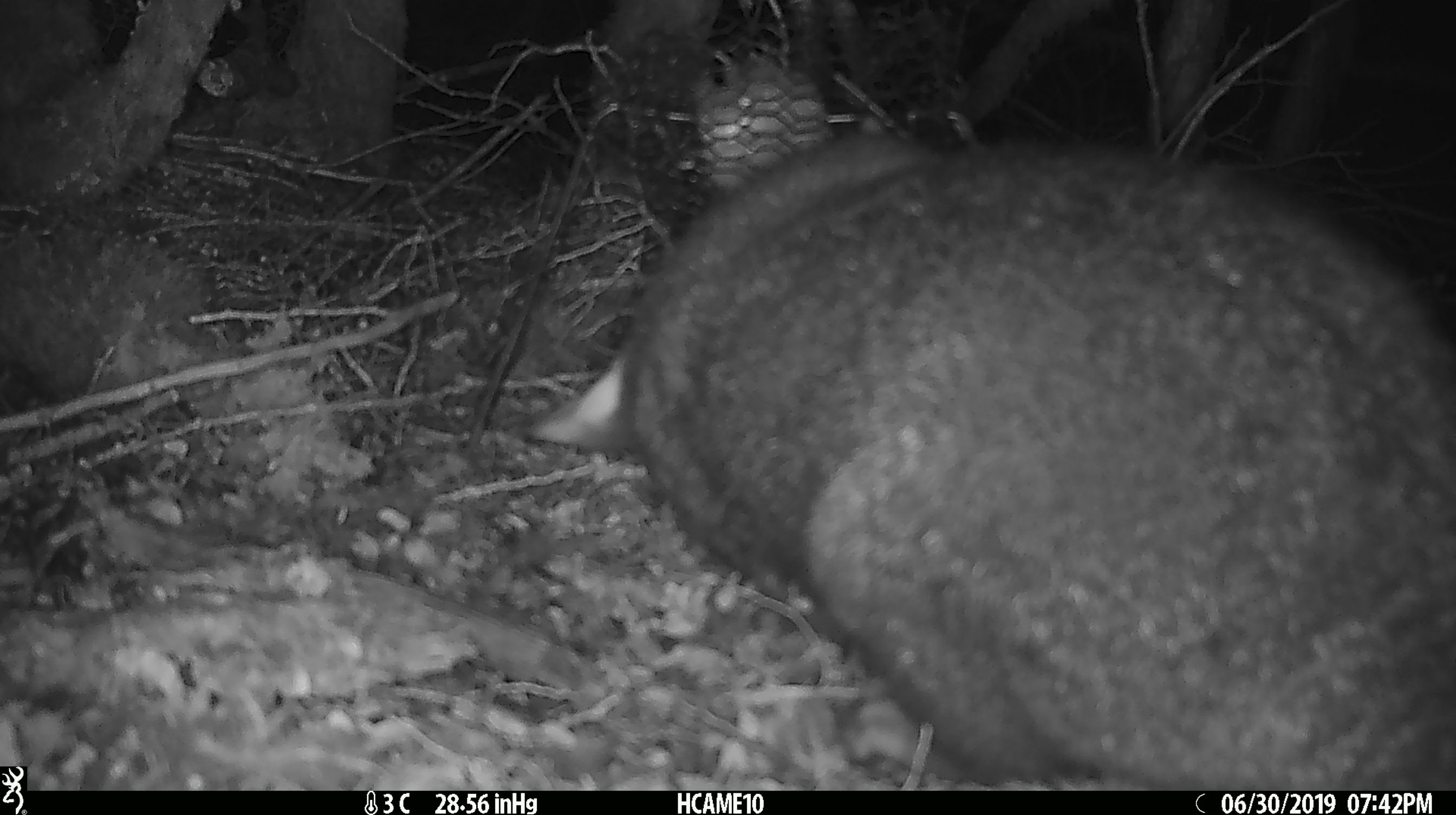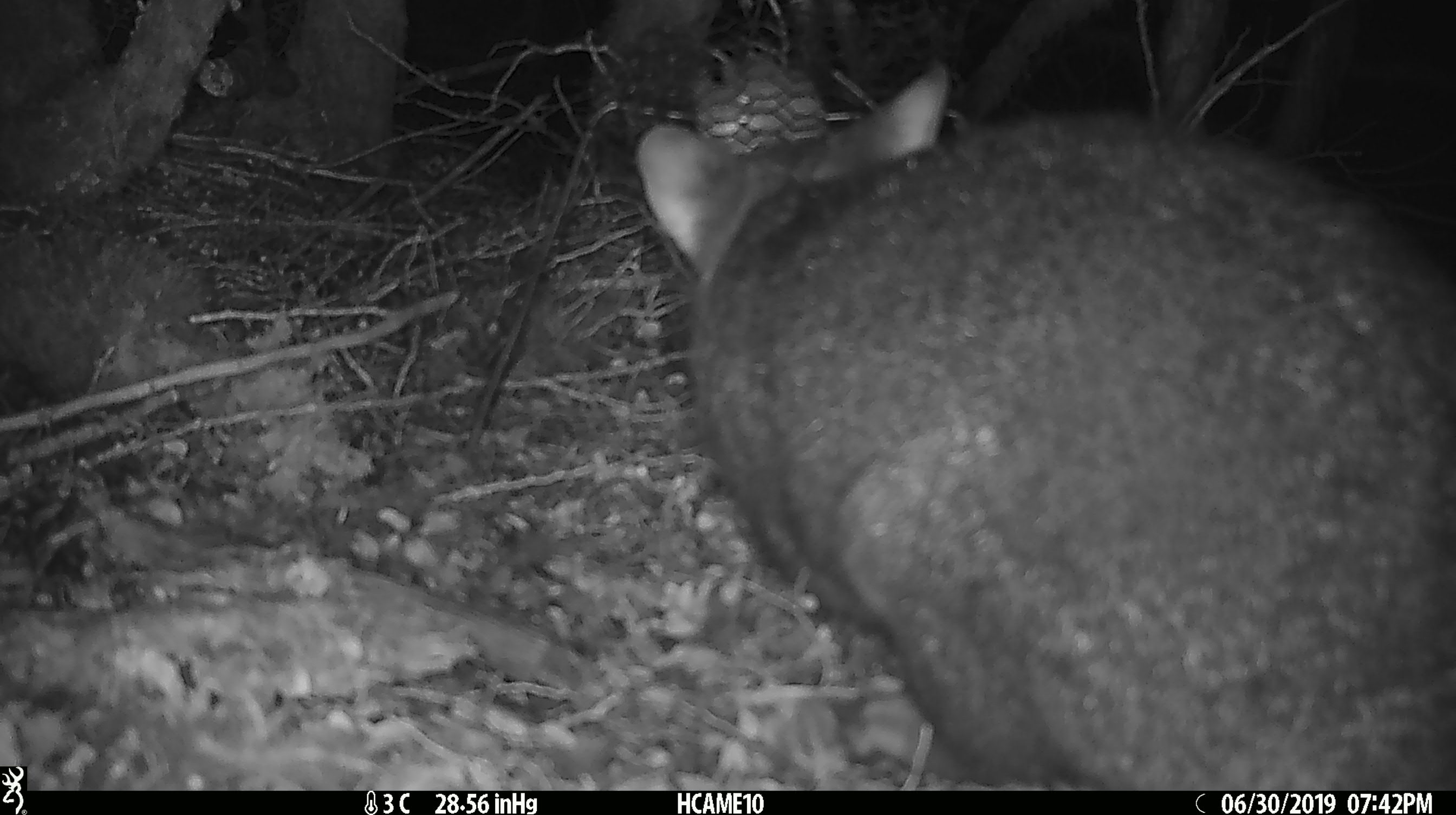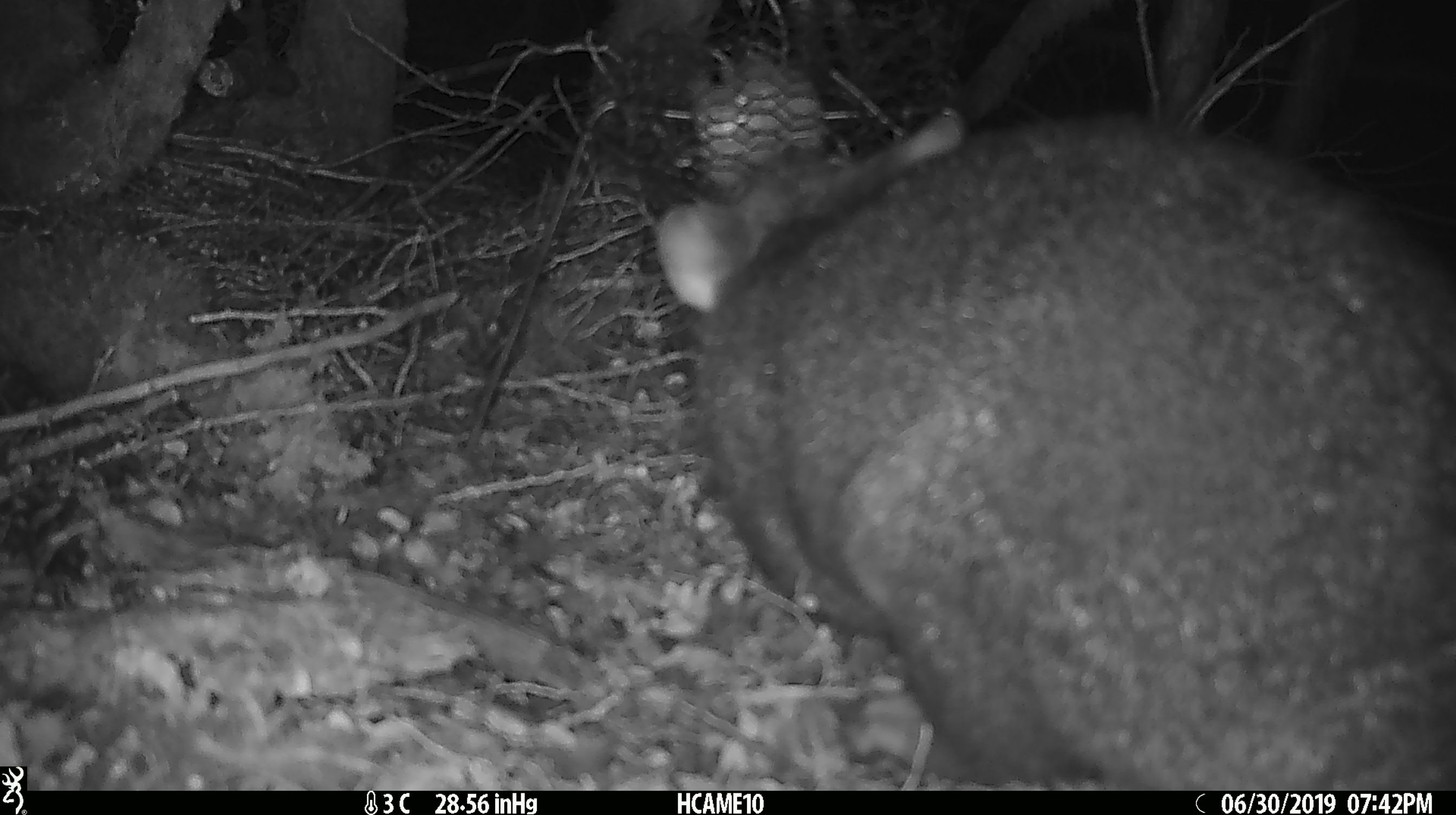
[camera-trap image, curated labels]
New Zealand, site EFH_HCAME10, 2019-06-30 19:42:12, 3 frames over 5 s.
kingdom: Animalia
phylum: Chordata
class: Mammalia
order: Diprotodontia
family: Phalangeridae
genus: Trichosurus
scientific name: Trichosurus vulpecula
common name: common brushtail possum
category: possum